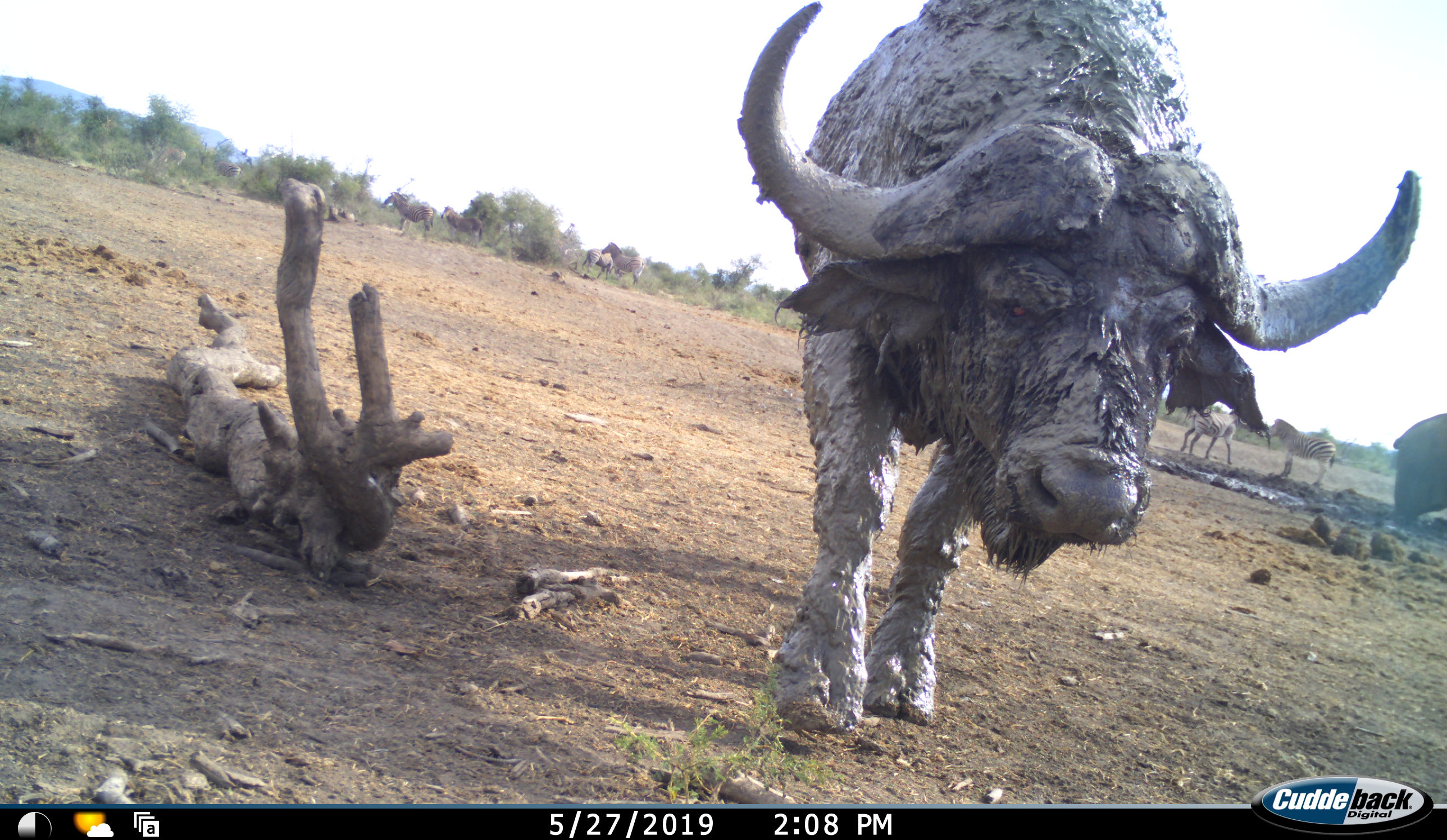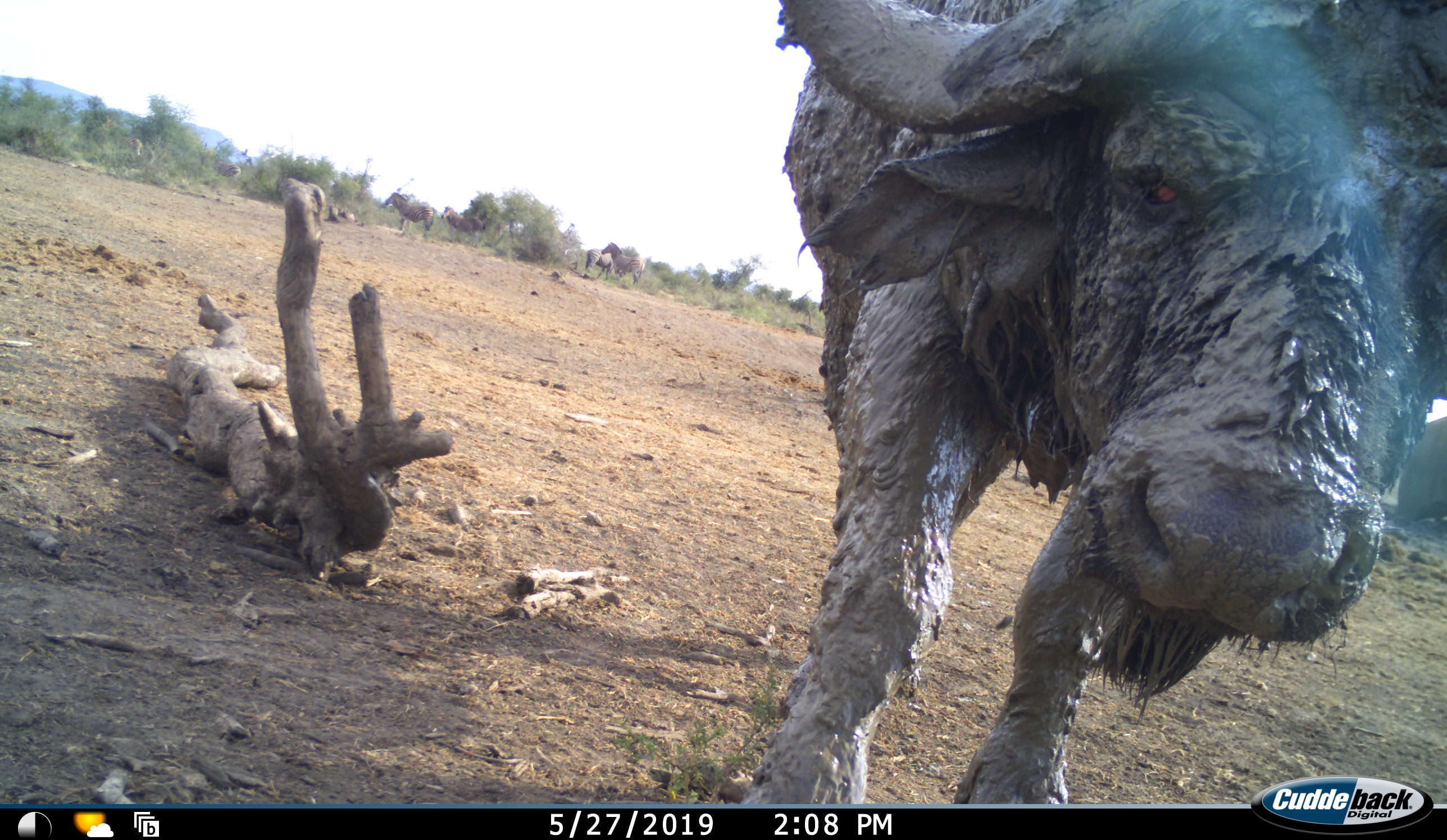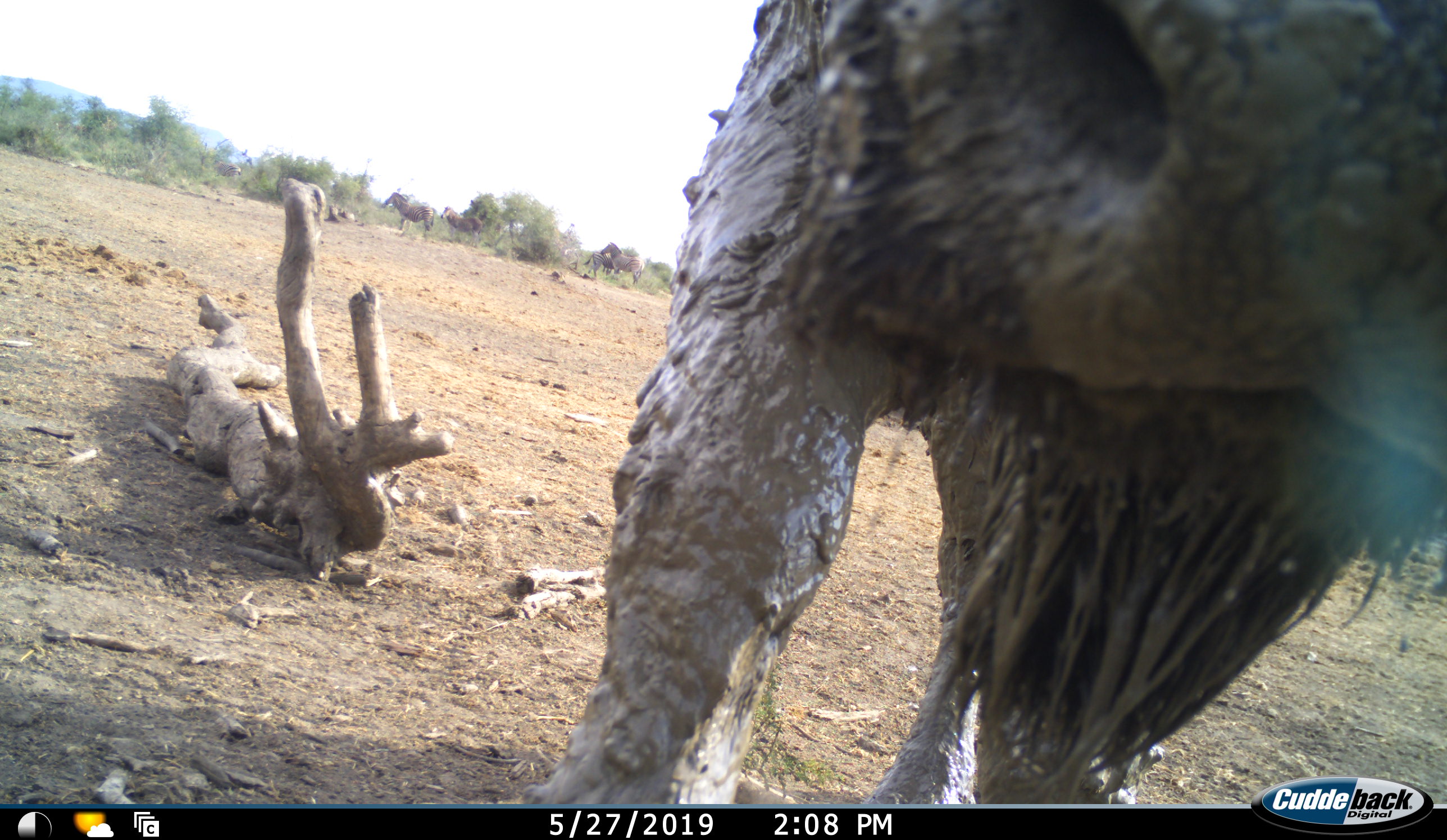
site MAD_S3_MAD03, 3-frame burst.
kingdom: Animalia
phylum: Chordata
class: Mammalia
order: Artiodactyla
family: Bovidae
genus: Syncerus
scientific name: Syncerus caffer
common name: african buffalo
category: buffalo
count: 1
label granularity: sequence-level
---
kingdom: Animalia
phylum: Chordata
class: Mammalia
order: Perissodactyla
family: Equidae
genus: Equus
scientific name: Equus quagga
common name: plains zebra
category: zebraplains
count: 8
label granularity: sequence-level